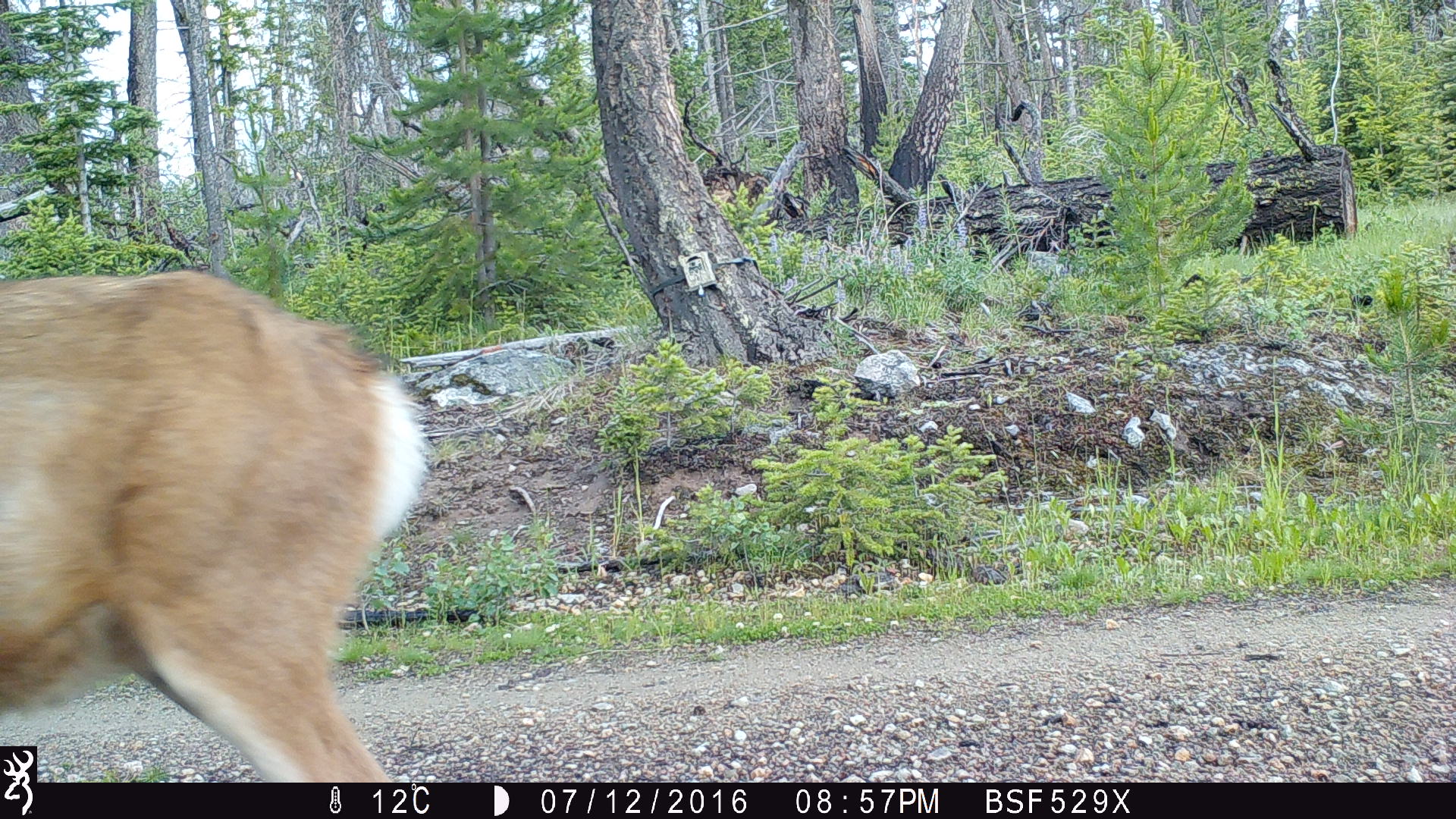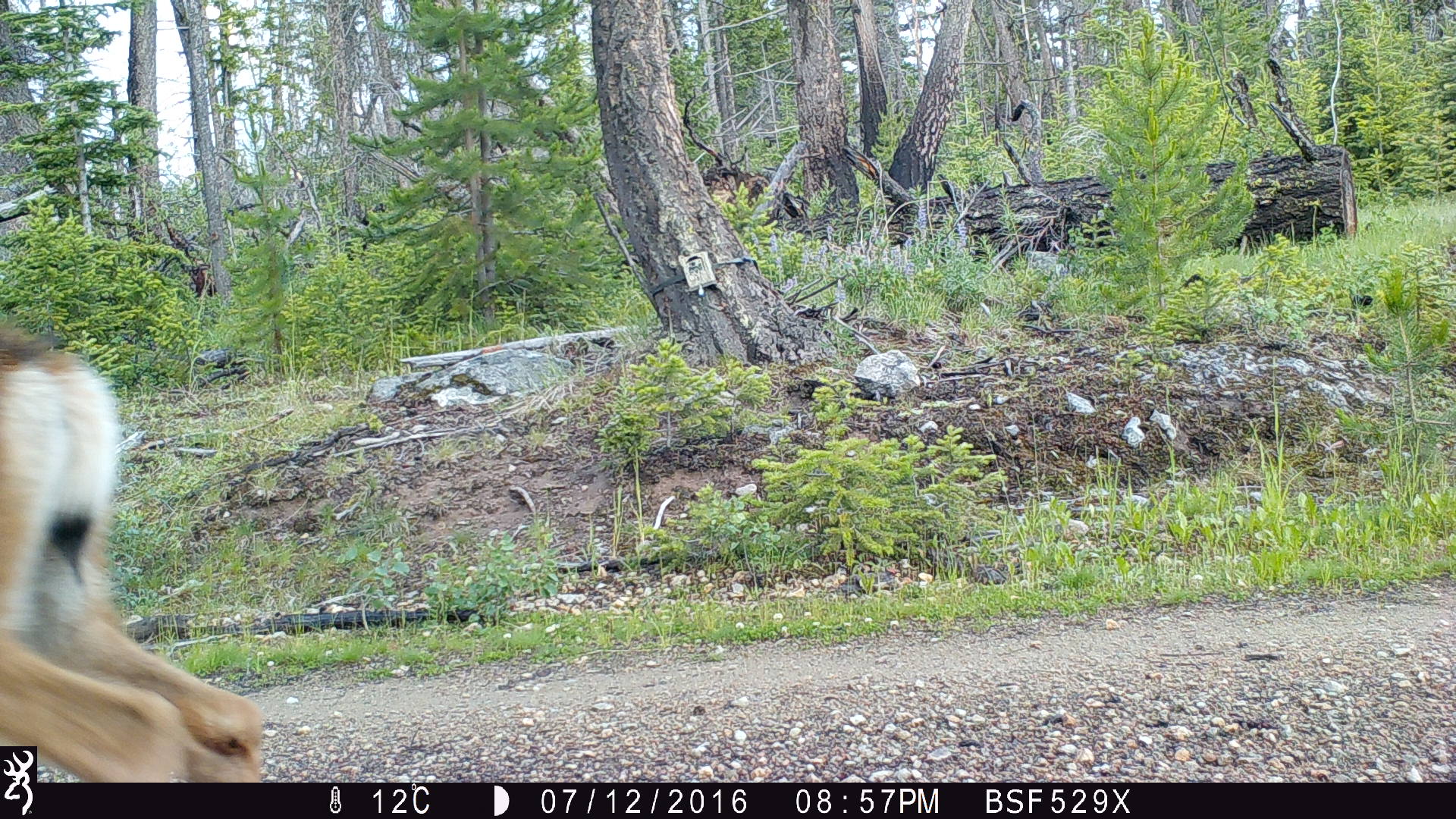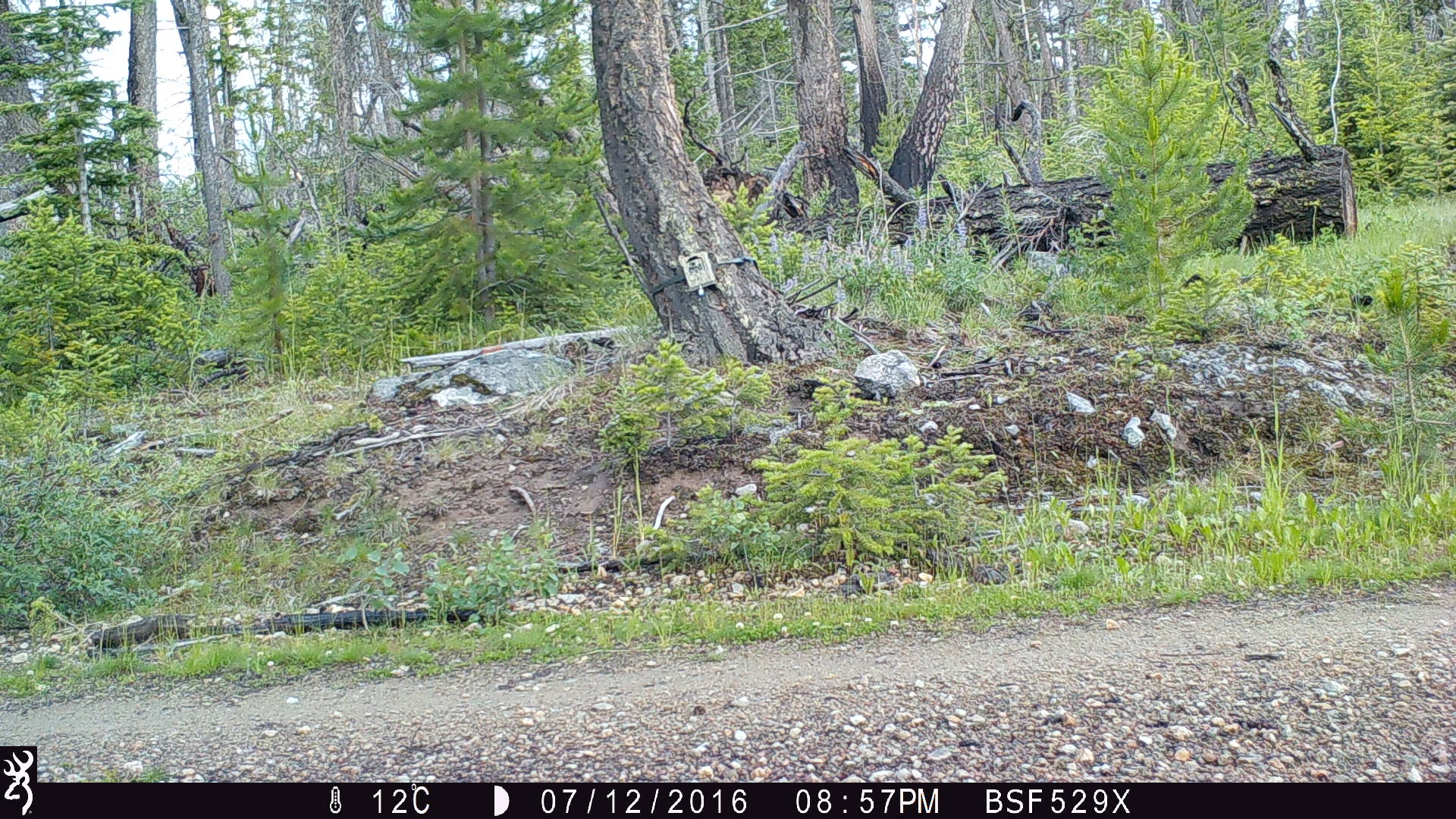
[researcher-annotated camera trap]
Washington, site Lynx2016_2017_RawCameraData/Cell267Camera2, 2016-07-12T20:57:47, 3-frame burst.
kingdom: Animalia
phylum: Chordata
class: Mammalia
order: Artiodactyla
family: Cervidae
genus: Odocoileus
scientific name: Odocoileus hemionus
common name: mule deer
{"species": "Odocoileus hemionus (mule deer)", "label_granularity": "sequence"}